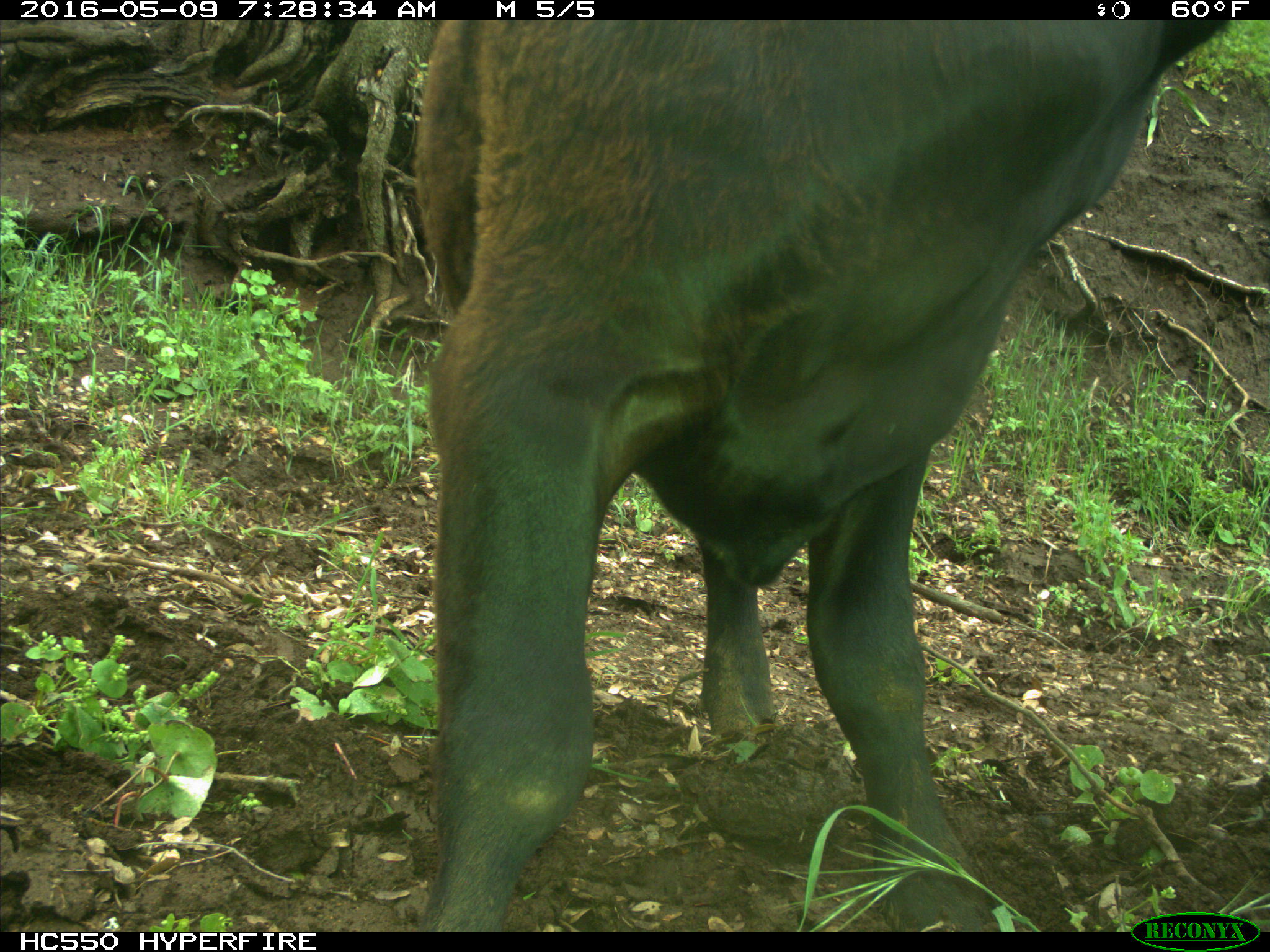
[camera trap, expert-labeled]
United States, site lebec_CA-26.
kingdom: Animalia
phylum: Chordata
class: Mammalia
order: Artiodactyla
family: Bovidae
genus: Bos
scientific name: Bos taurus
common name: domestic cow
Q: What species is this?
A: Bos taurus (domestic cow).